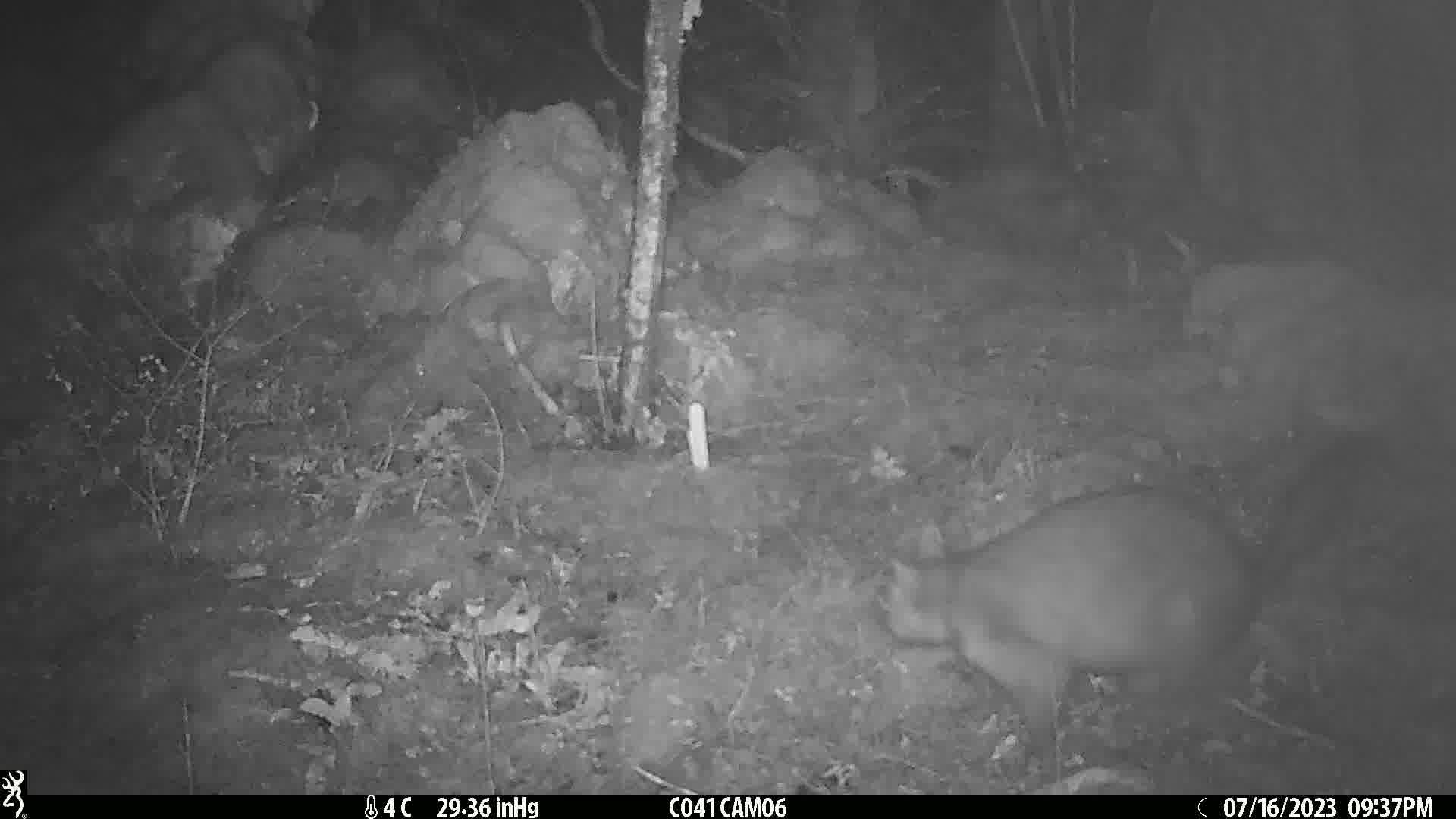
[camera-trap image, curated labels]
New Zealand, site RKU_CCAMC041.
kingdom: Animalia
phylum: Chordata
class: Mammalia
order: Diprotodontia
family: Phalangeridae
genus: Trichosurus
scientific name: Trichosurus vulpecula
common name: common brushtail possum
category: possum